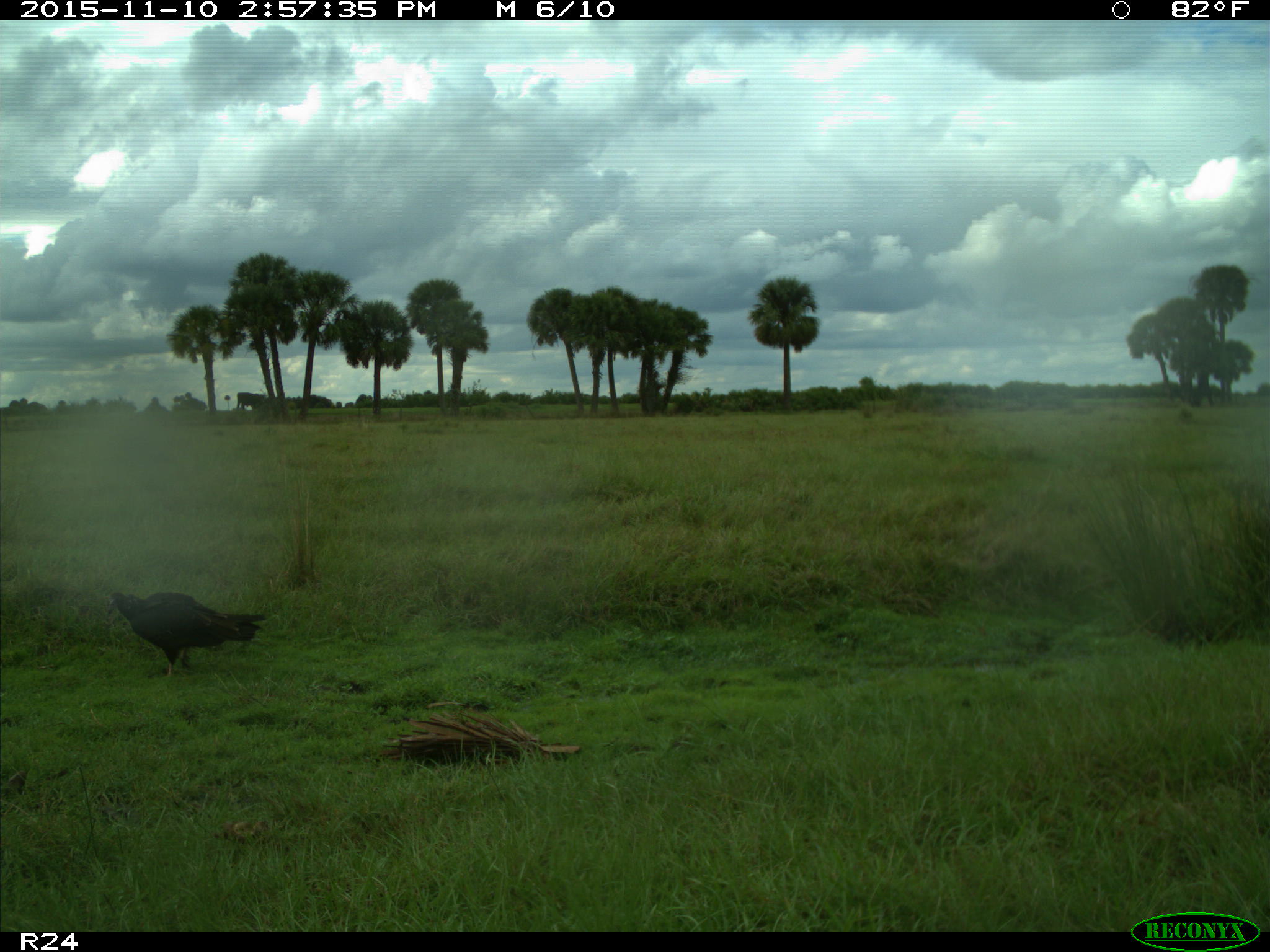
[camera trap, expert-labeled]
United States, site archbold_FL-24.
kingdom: Animalia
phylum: Chordata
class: Aves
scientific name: Aves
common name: birds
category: unidentified bird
Unidentified bird (birds) (Aves).